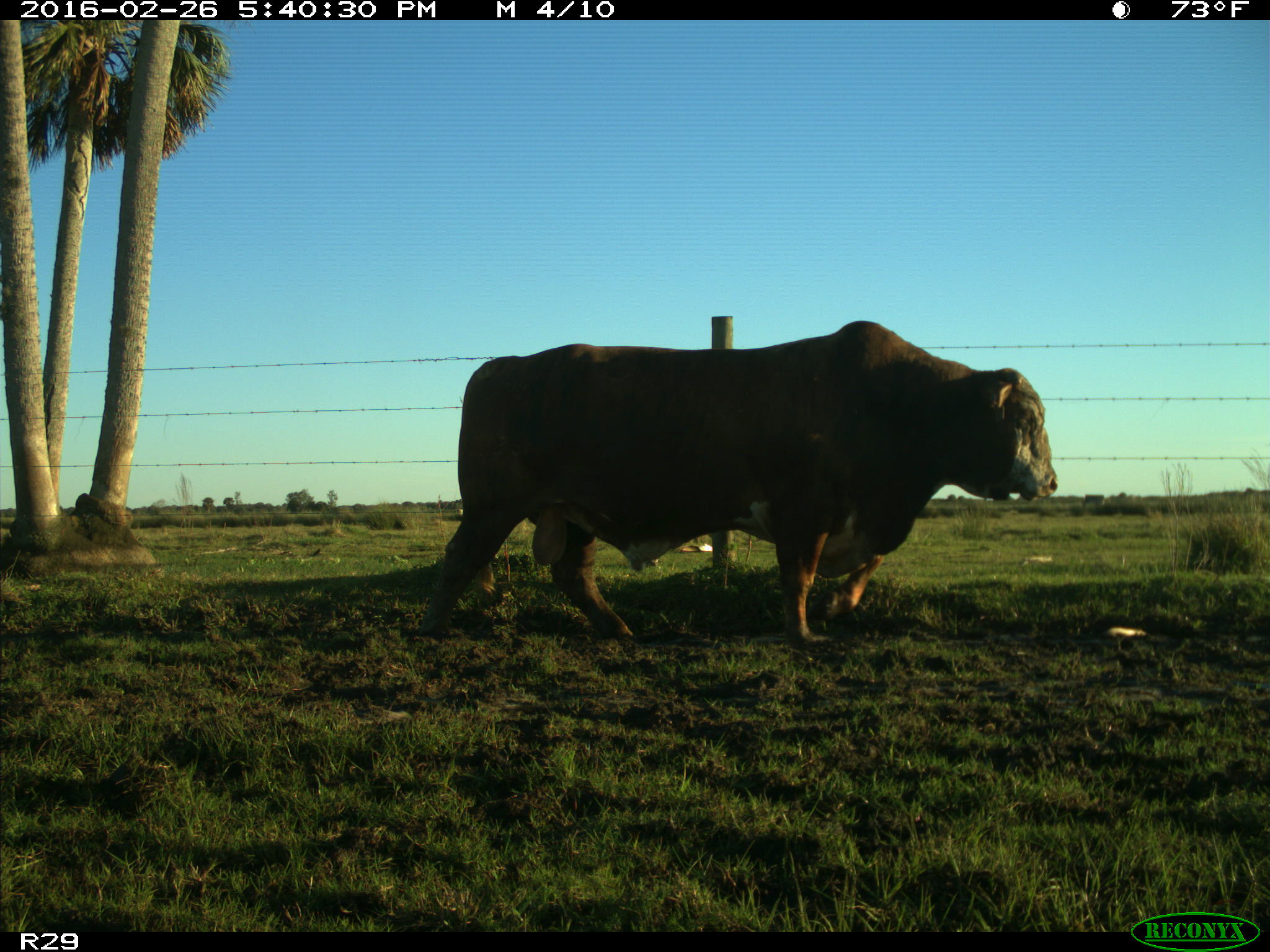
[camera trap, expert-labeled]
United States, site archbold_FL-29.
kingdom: Animalia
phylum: Chordata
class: Mammalia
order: Artiodactyla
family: Bovidae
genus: Bos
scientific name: Bos taurus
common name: domestic cow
Bos taurus (domestic cow).